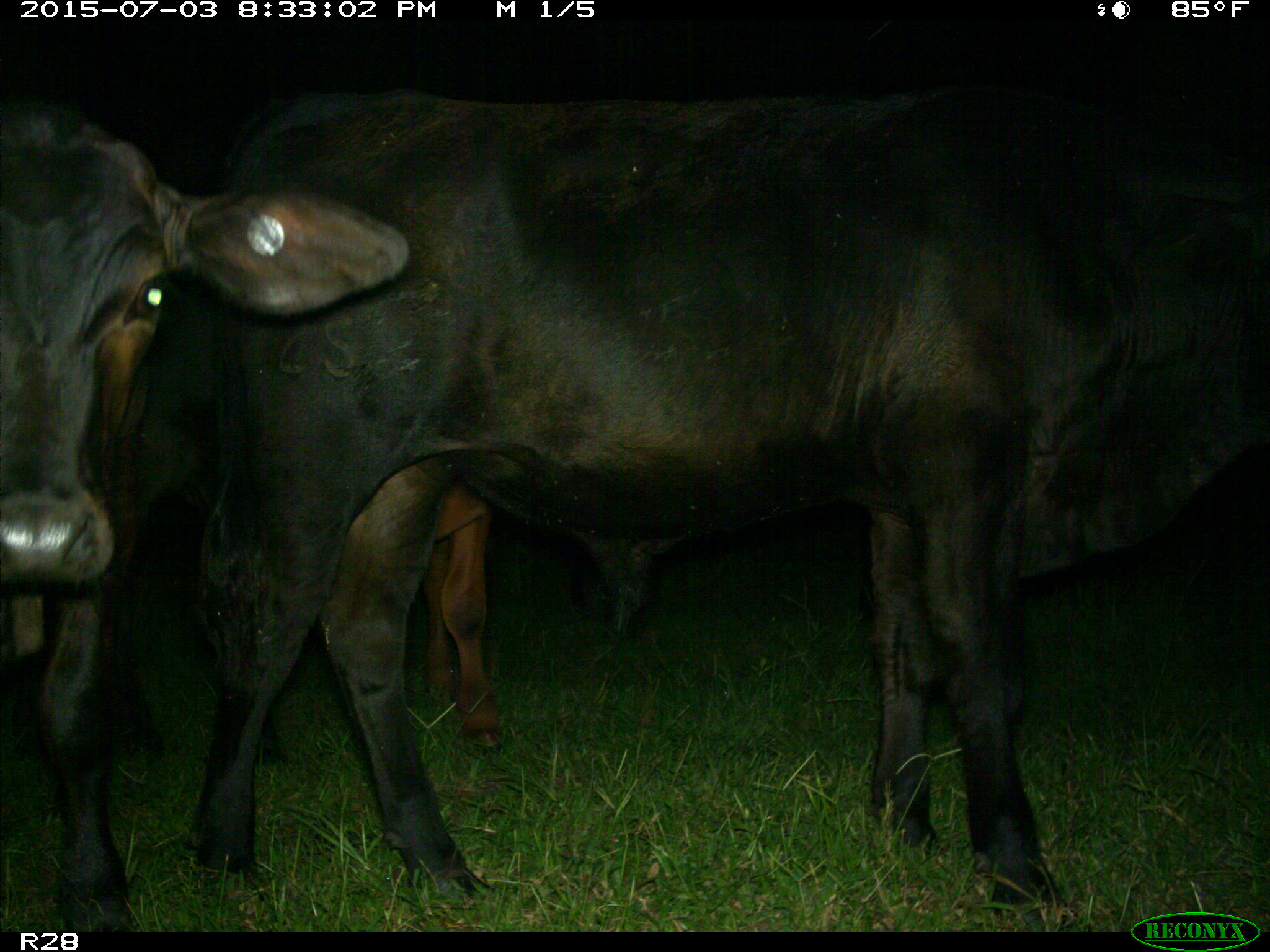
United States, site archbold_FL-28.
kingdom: Animalia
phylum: Chordata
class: Mammalia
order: Artiodactyla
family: Bovidae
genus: Bos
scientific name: Bos taurus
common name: domestic cow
Bos taurus (domestic cow).